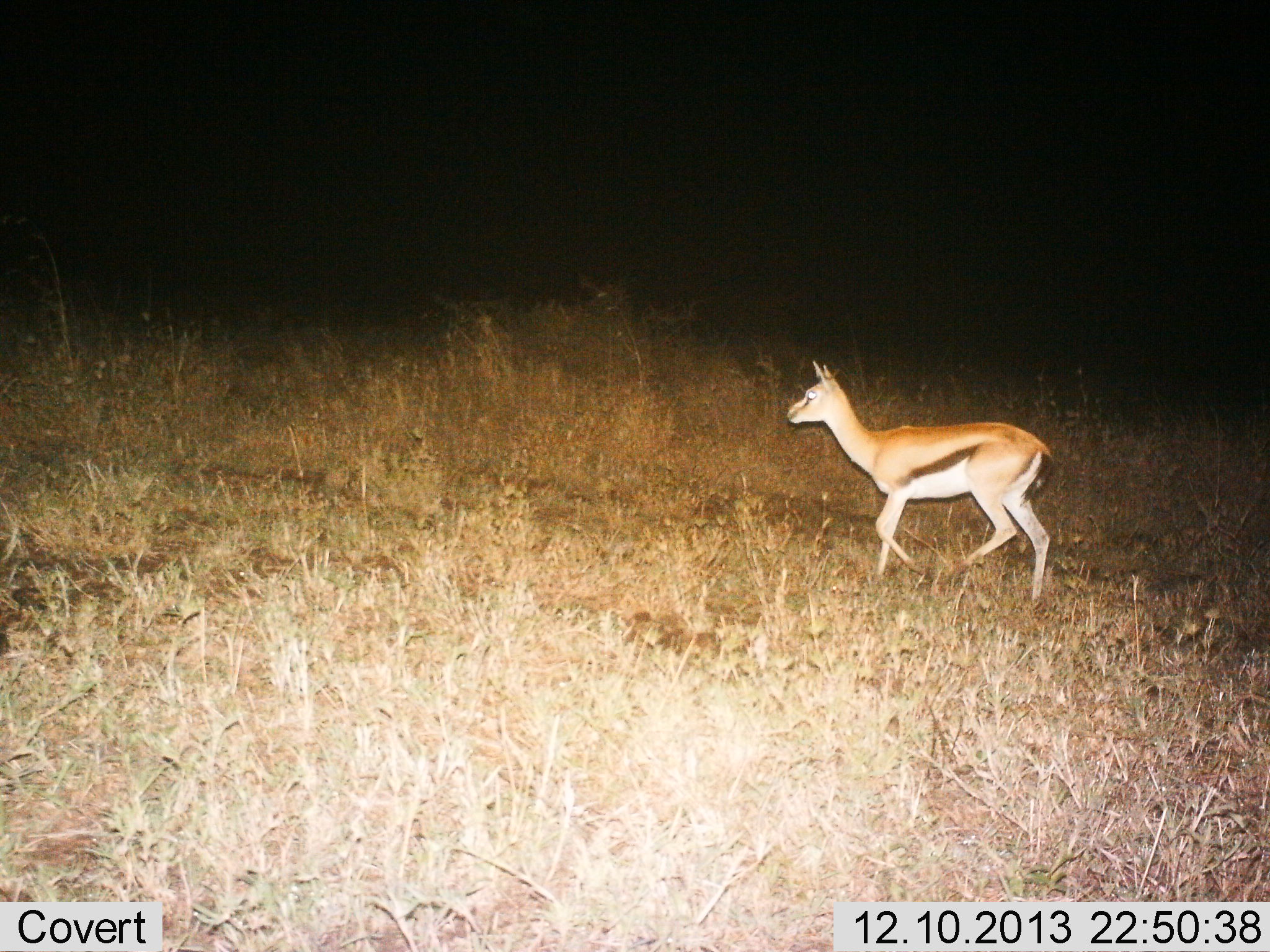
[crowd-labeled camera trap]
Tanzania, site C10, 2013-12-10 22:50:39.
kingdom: Animalia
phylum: Chordata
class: Mammalia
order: Artiodactyla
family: Bovidae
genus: Eudorcas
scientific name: Eudorcas thomsonii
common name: thomson's gazelle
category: gazellethomsons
Gazellethomsons (thomson's gazelle) (Eudorcas thomsonii), count 1. Behavior (volunteer vote fractions): standing 8%, resting 0%, moving 92%, interacting 0%. Young present (vote fraction): 0%. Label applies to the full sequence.